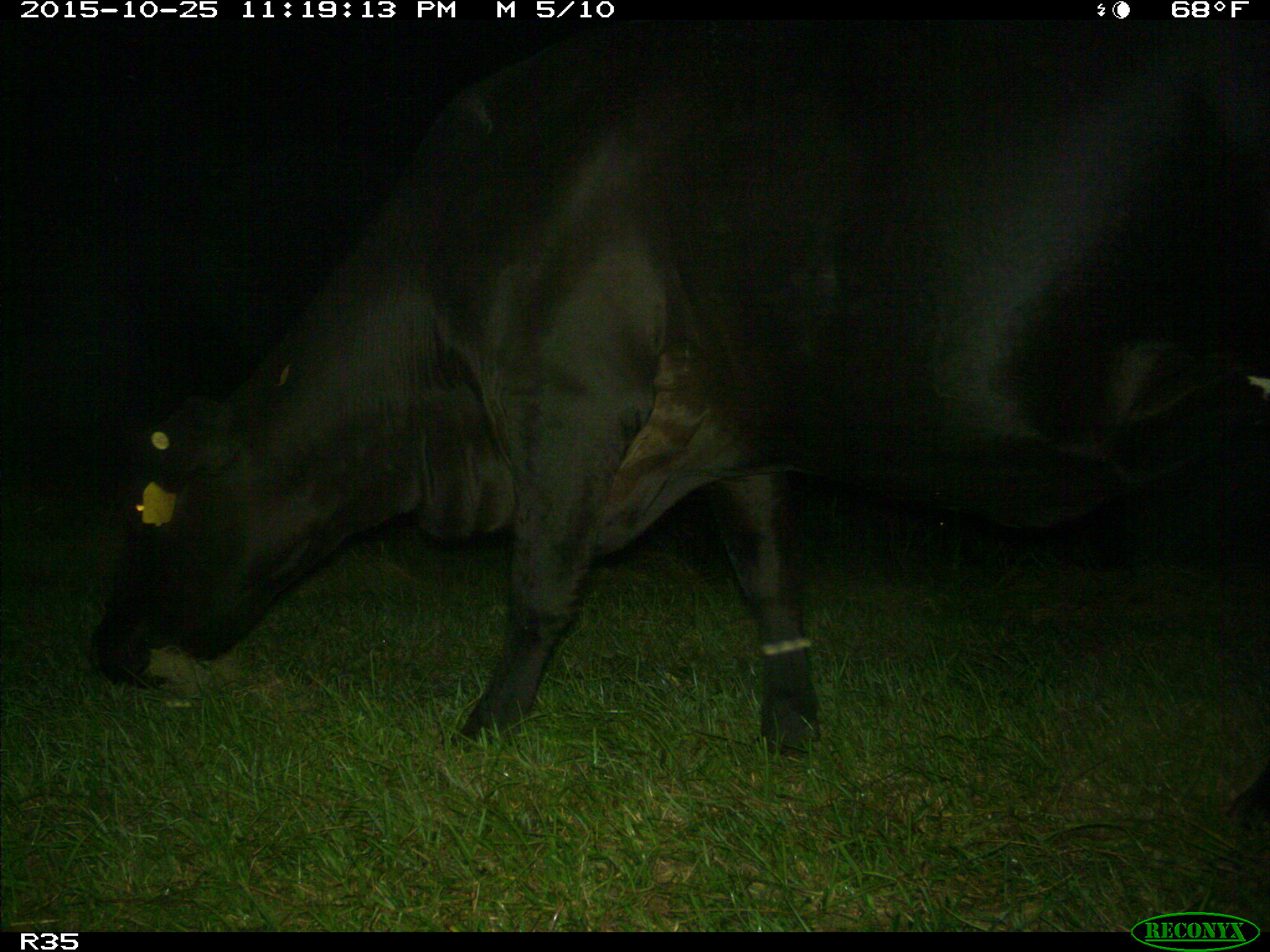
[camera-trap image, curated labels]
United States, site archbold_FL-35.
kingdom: Animalia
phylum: Chordata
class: Mammalia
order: Artiodactyla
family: Bovidae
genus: Bos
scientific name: Bos taurus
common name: domestic cow